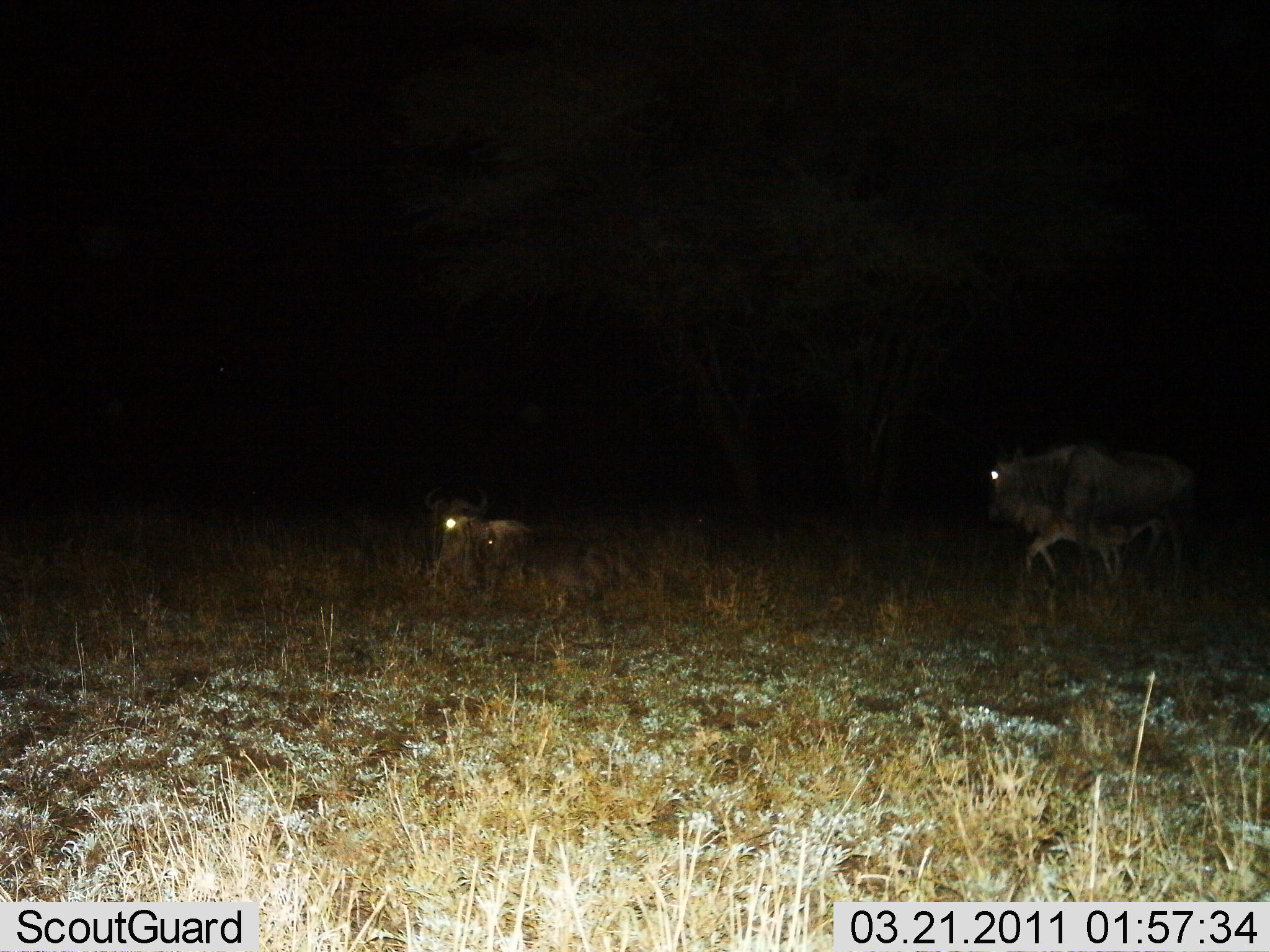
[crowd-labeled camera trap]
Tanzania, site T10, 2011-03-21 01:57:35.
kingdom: Animalia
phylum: Chordata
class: Mammalia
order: Artiodactyla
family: Bovidae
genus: Connochaetes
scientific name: Connochaetes taurinus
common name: blue wildebeest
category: wildebeest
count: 2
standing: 27%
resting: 91%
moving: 55%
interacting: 9%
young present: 9%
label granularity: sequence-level